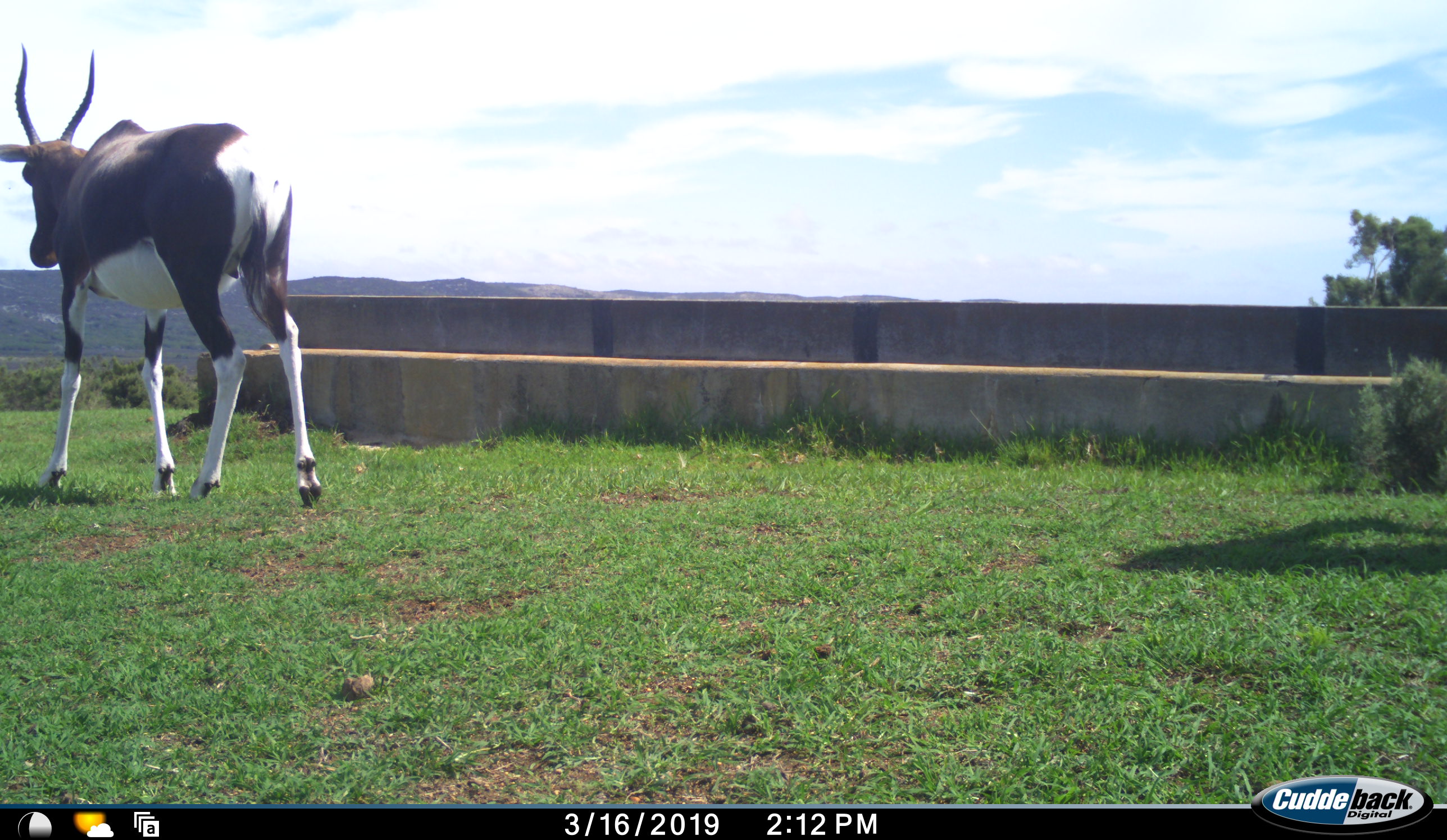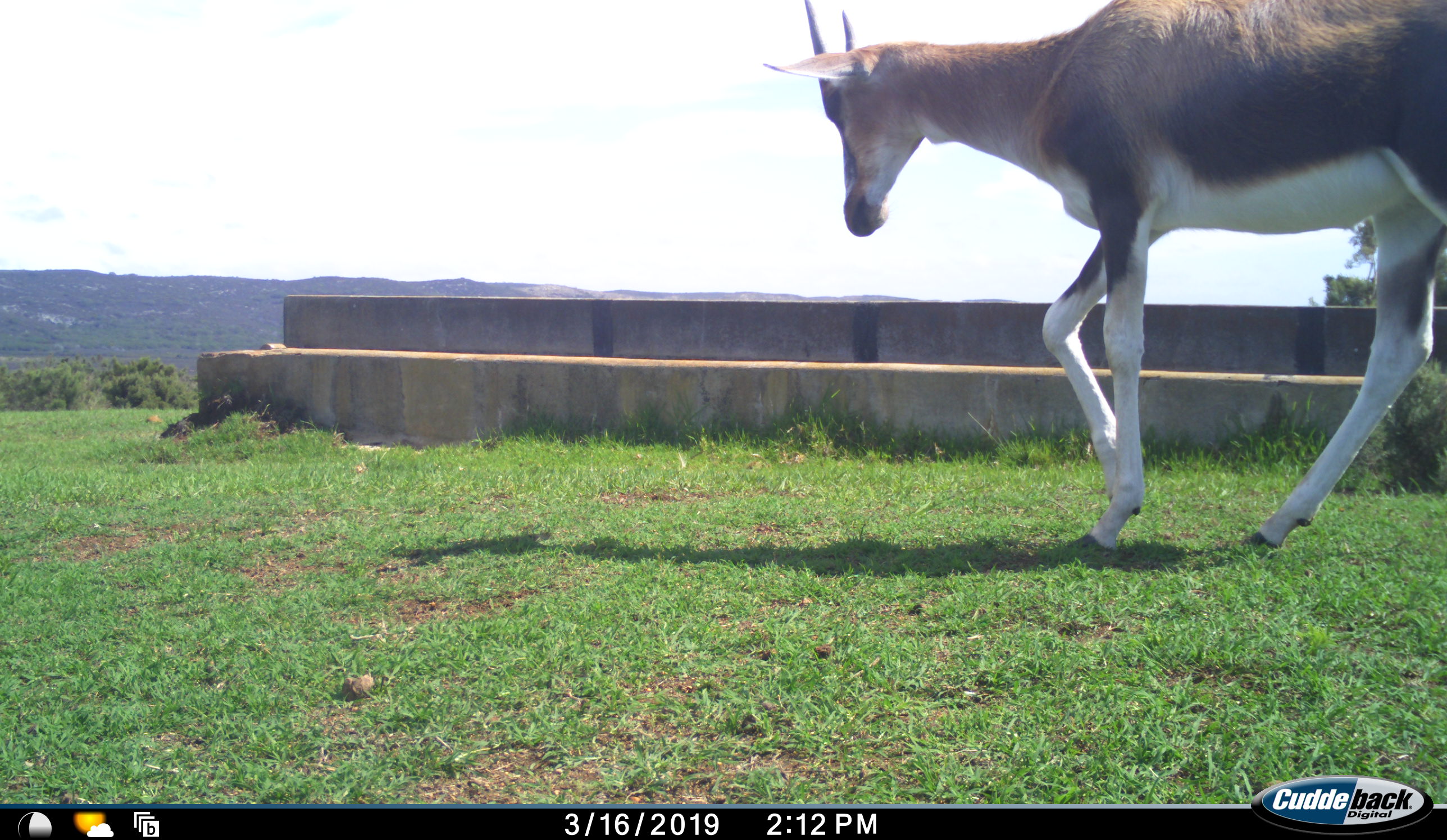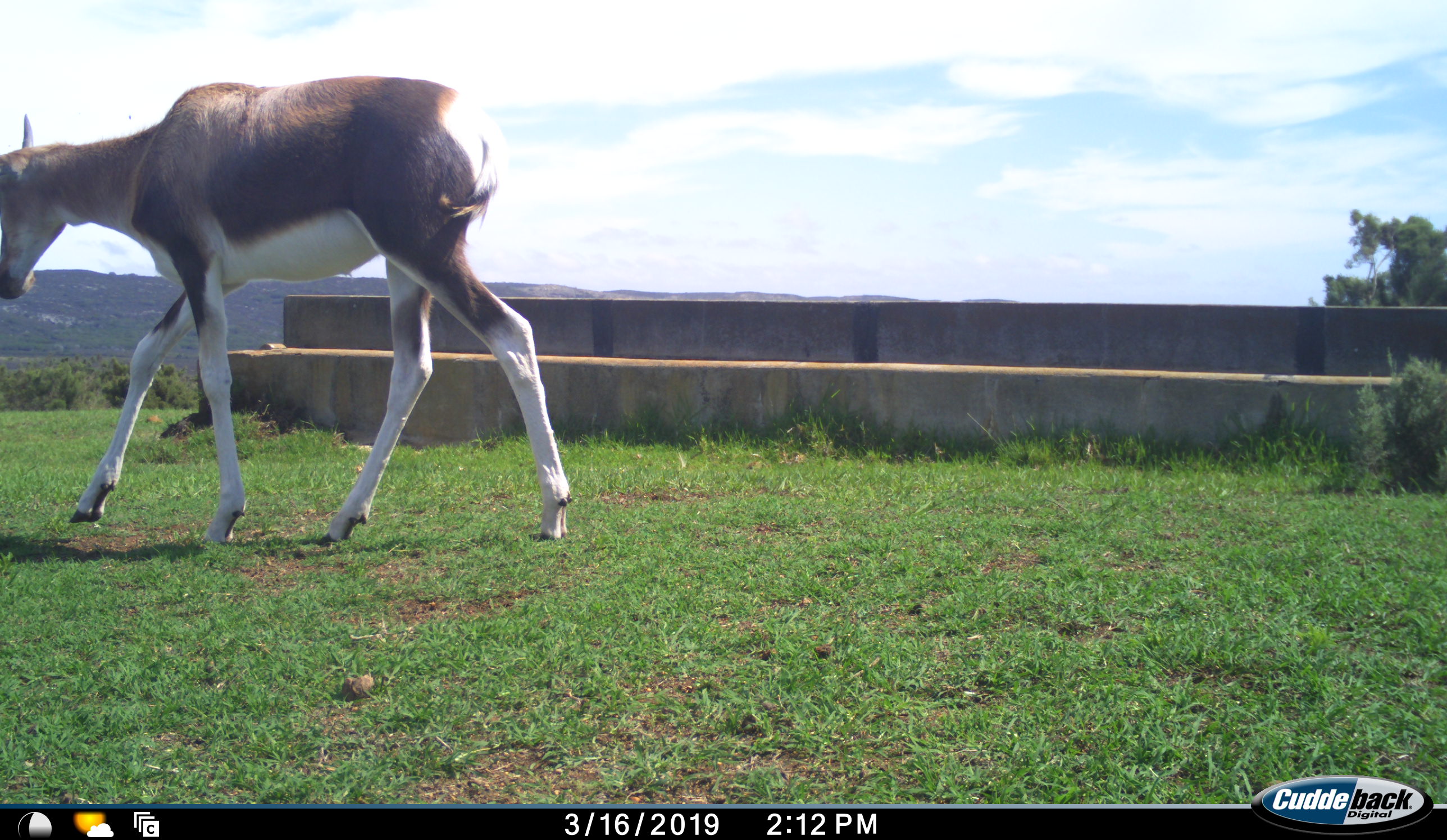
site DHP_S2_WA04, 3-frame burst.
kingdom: Animalia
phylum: Chordata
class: Mammalia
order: Artiodactyla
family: Bovidae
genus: Damaliscus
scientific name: Damaliscus pygargus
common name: bontebok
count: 2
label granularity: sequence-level